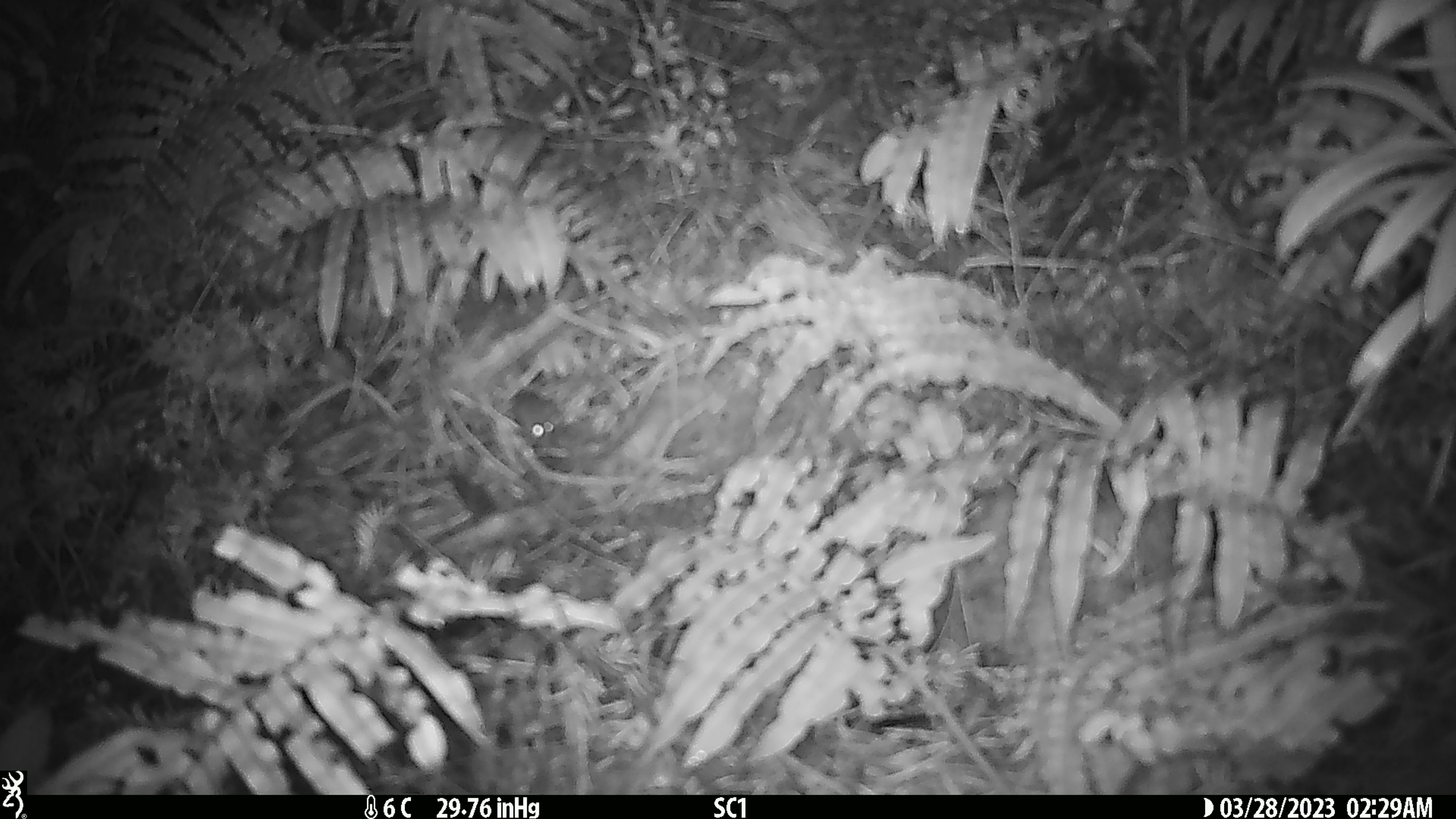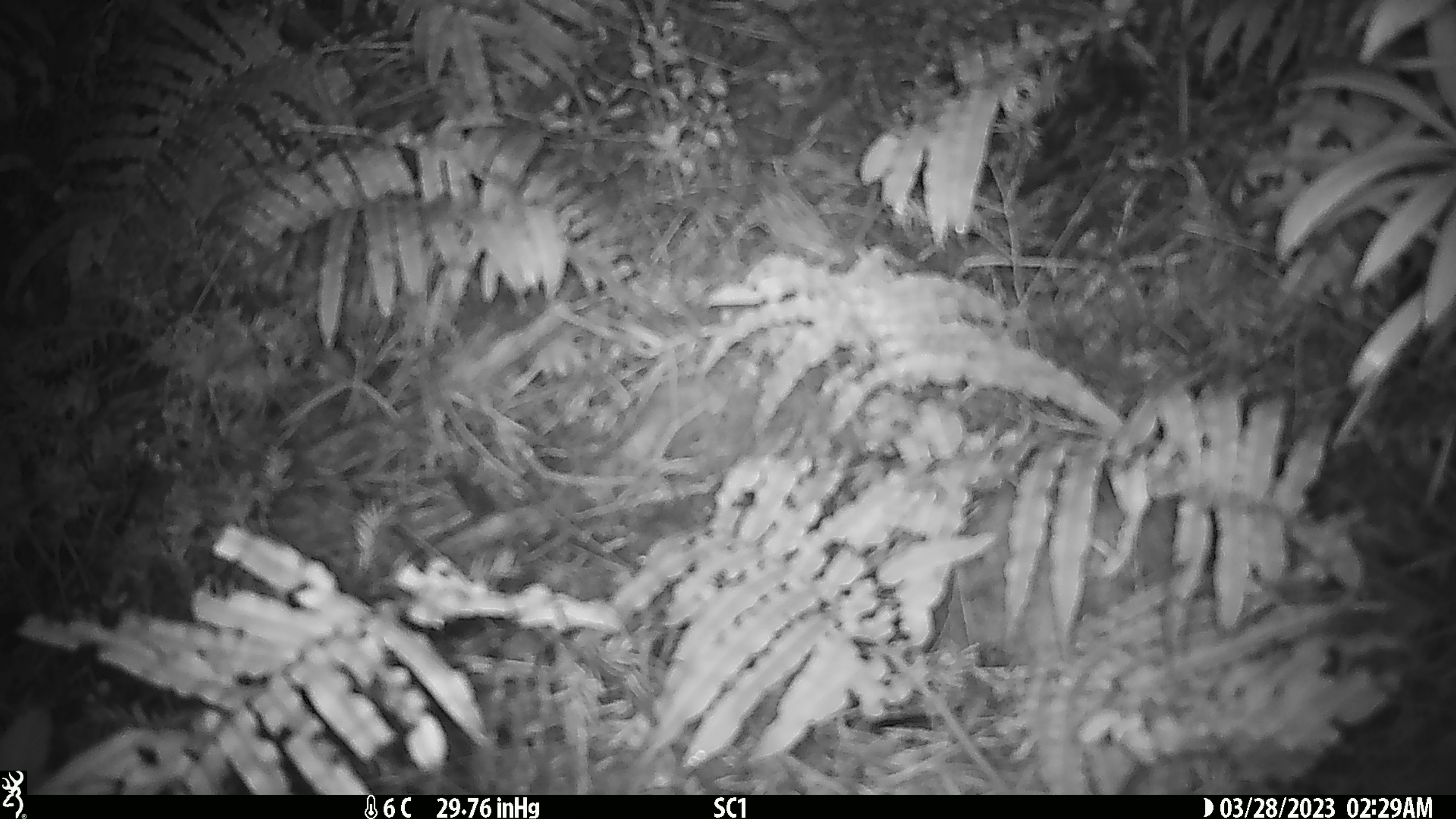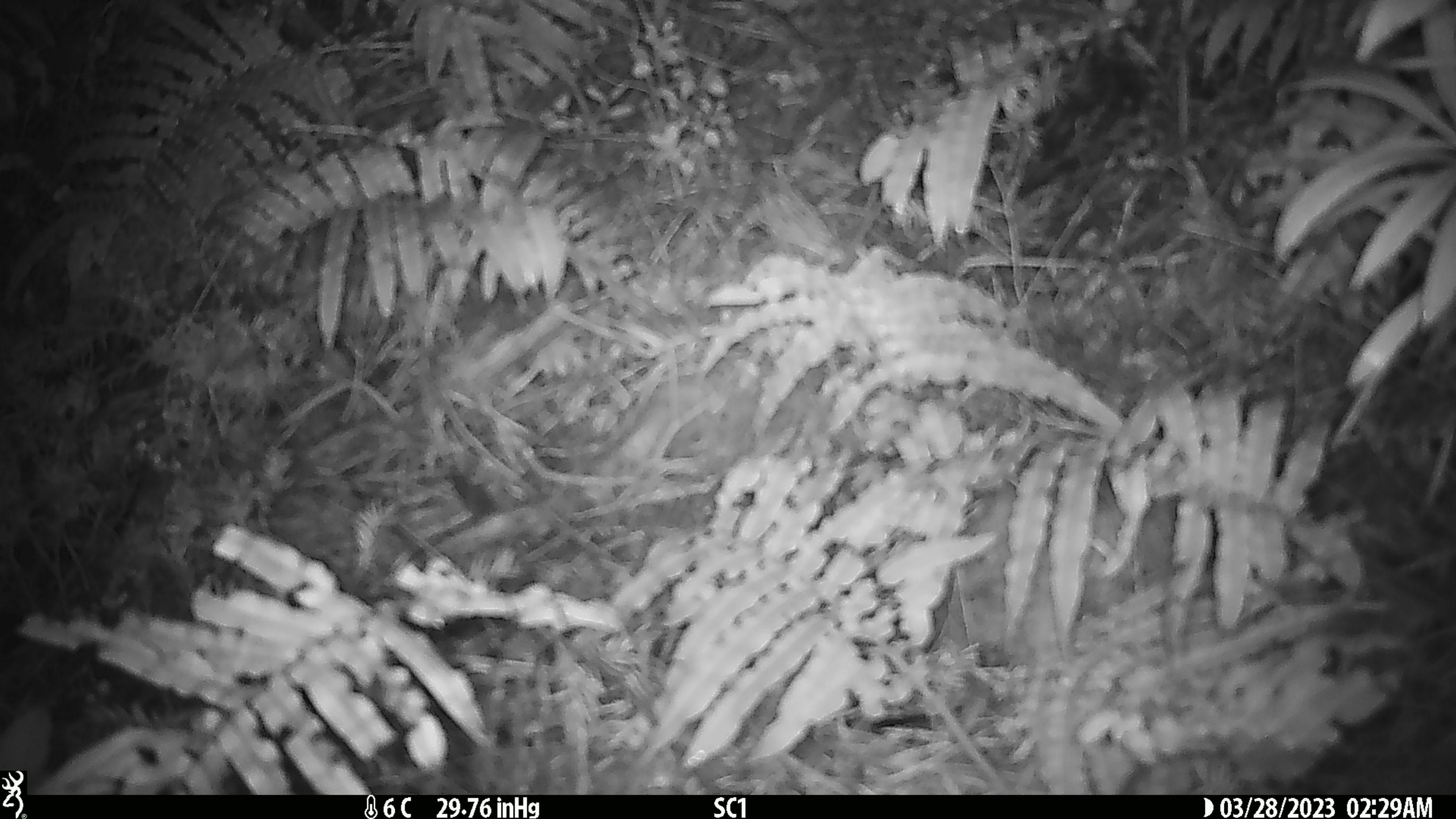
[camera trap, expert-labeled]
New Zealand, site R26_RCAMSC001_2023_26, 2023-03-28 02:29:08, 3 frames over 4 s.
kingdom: Animalia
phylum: Chordata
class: Mammalia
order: Rodentia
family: Muridae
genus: Mus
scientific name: Mus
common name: mouse